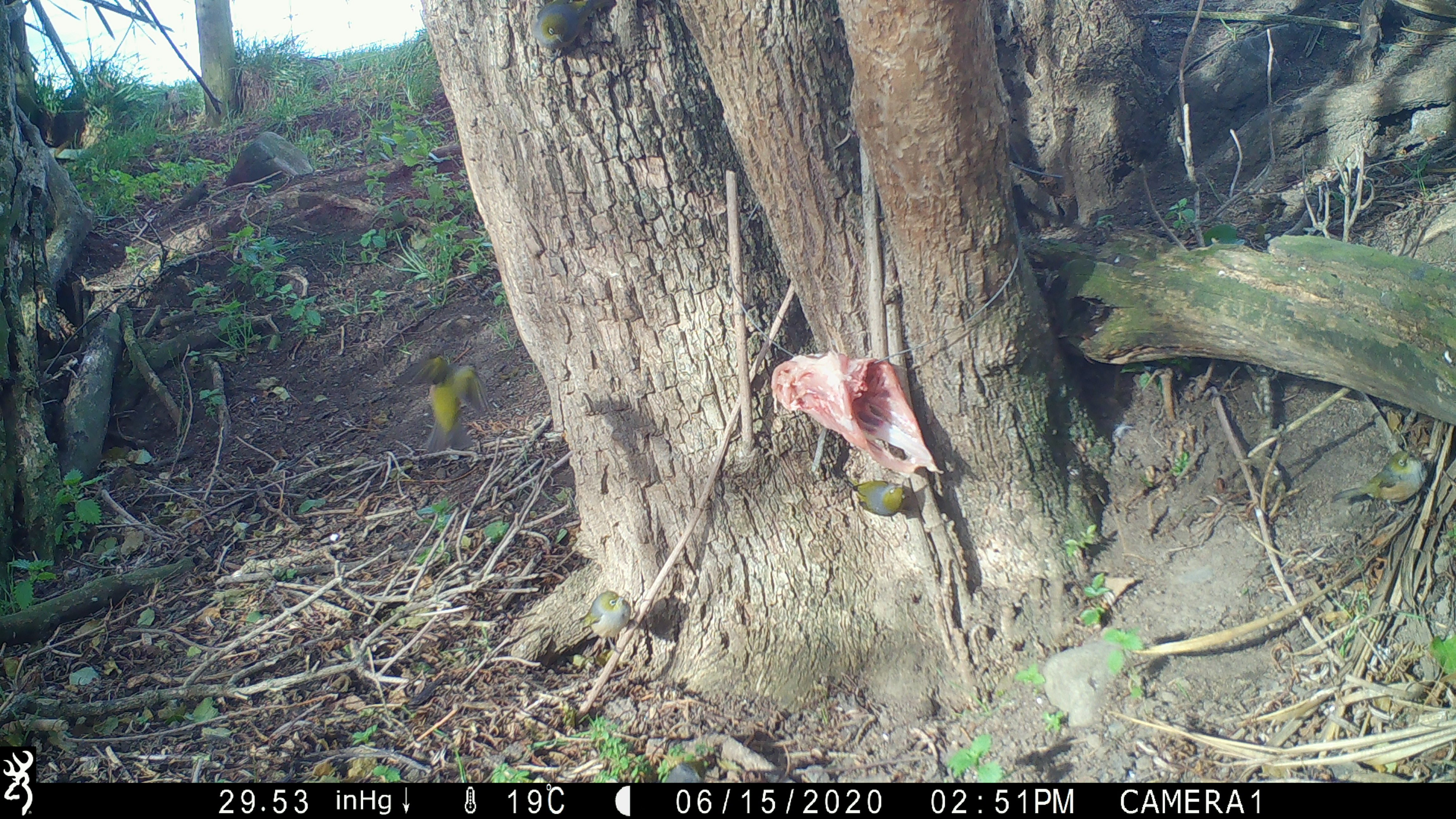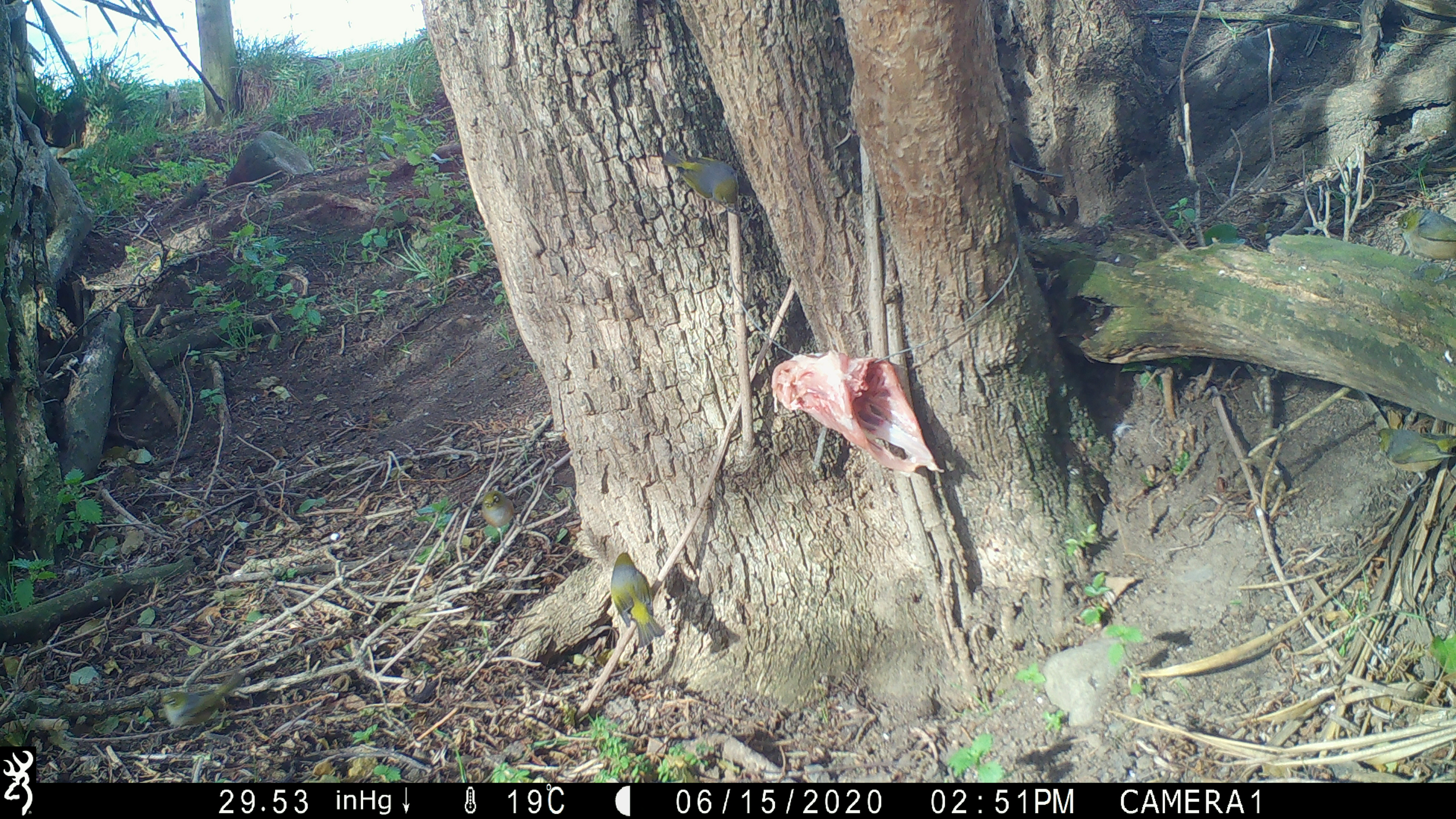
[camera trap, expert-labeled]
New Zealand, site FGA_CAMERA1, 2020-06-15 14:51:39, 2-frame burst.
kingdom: Animalia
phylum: Chordata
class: Aves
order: Passeriformes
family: Zosteropidae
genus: Zosterops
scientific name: Zosterops lateralis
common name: silvereye